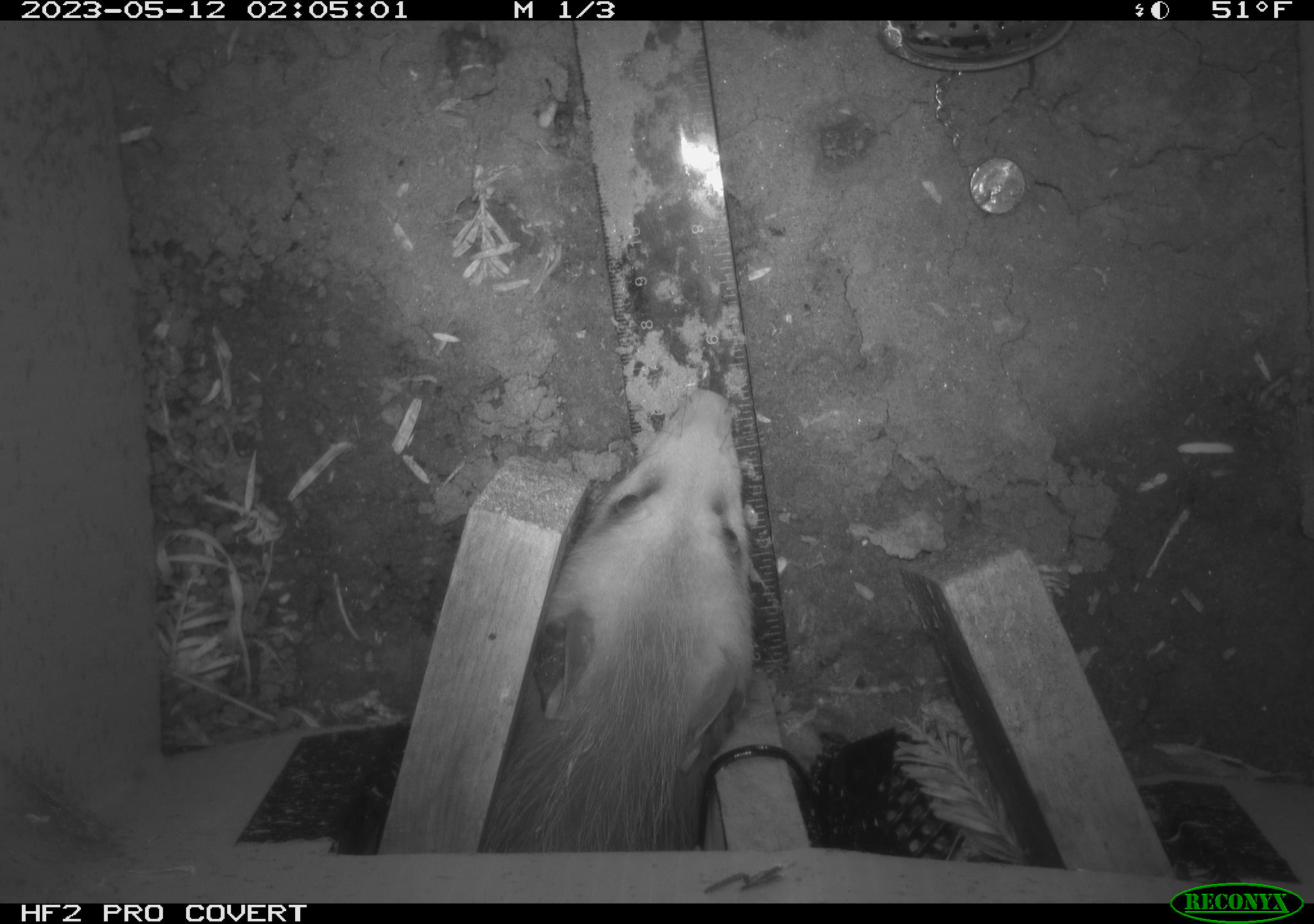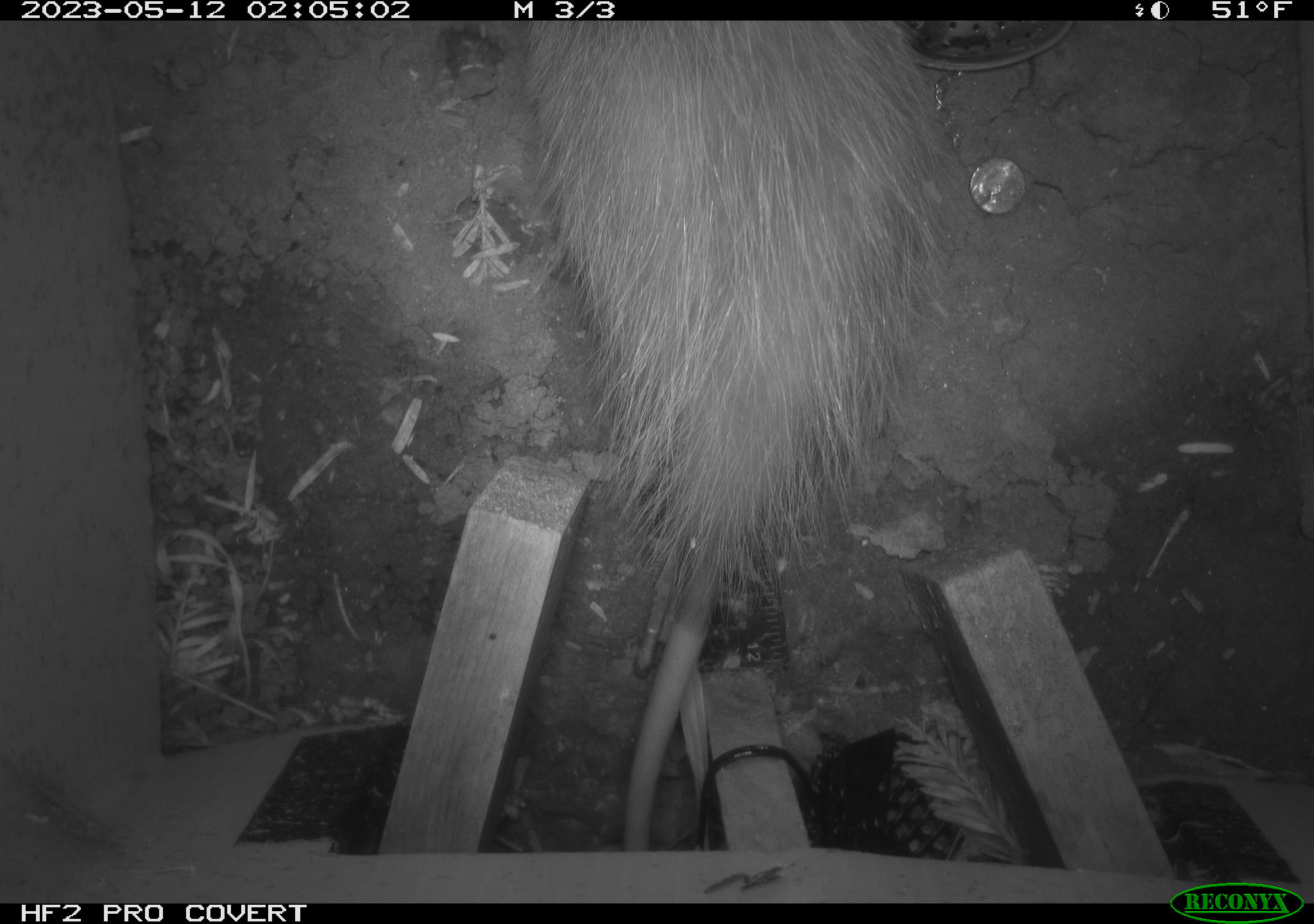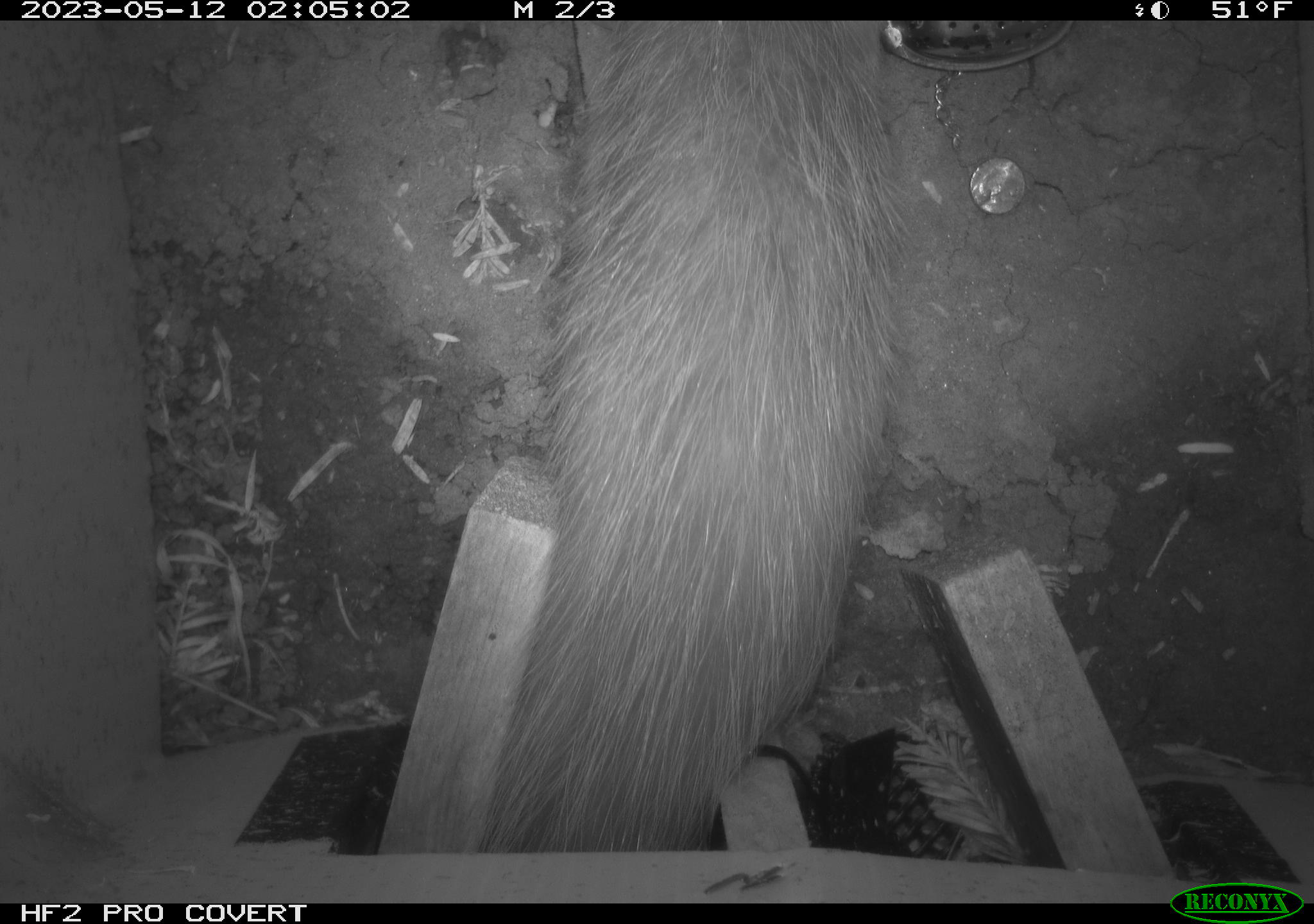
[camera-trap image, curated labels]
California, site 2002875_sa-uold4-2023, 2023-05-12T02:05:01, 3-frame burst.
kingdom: Animalia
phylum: Chordata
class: Mammalia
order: Didelphimorphia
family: Didelphidae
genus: Didelphis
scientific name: Didelphis virginiana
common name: virginia opossum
Virginia opossum (Didelphis virginiana).